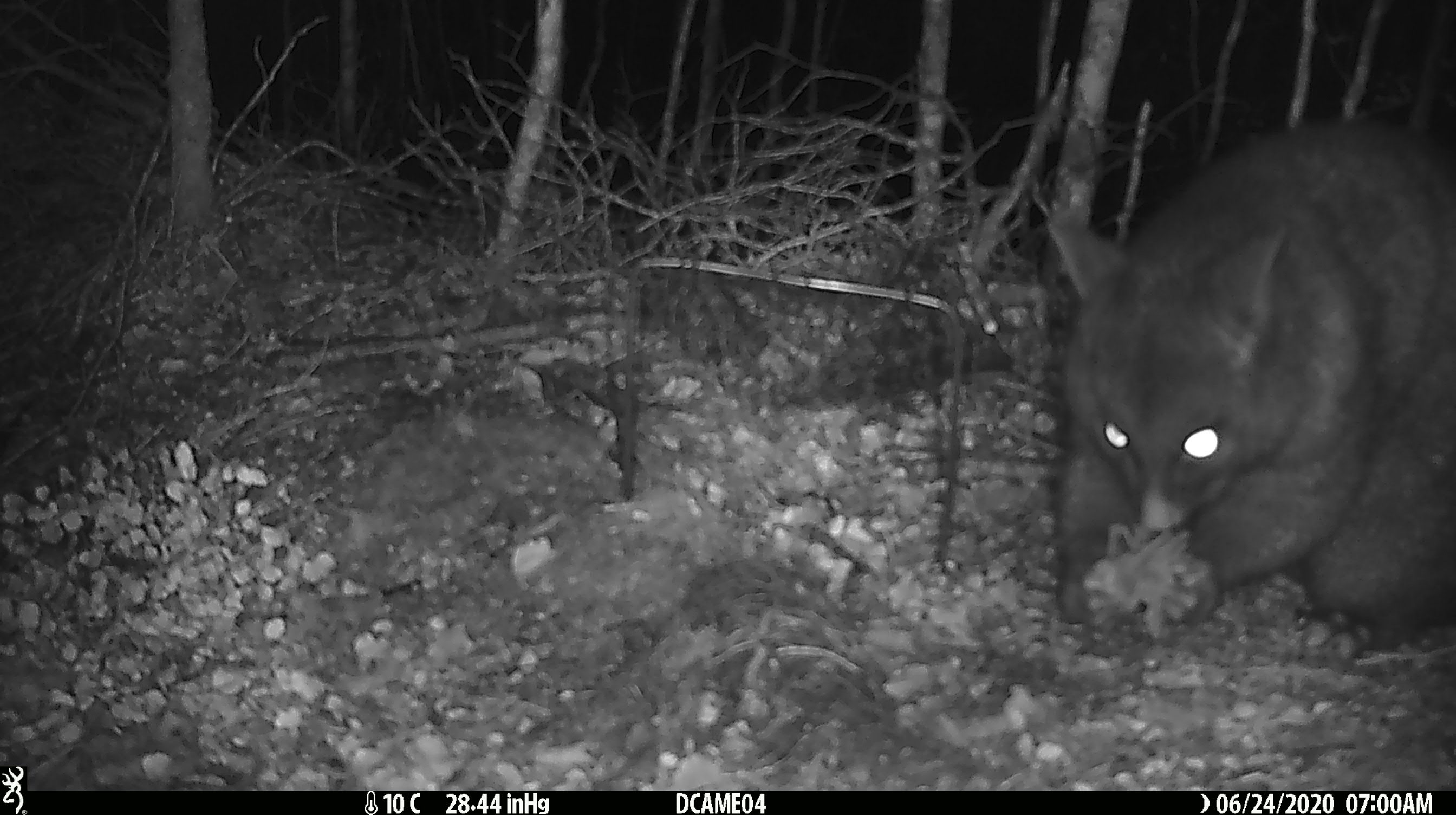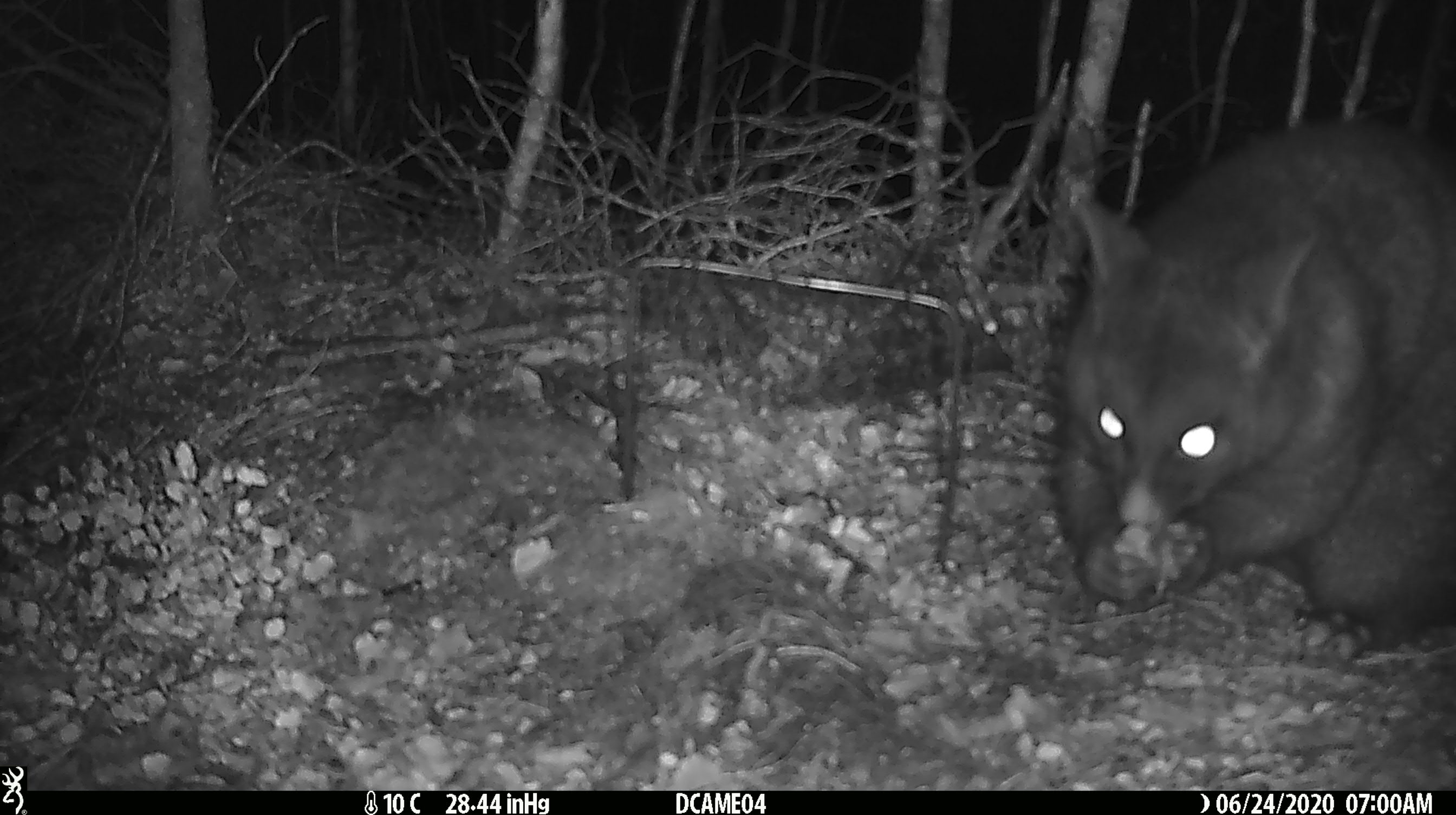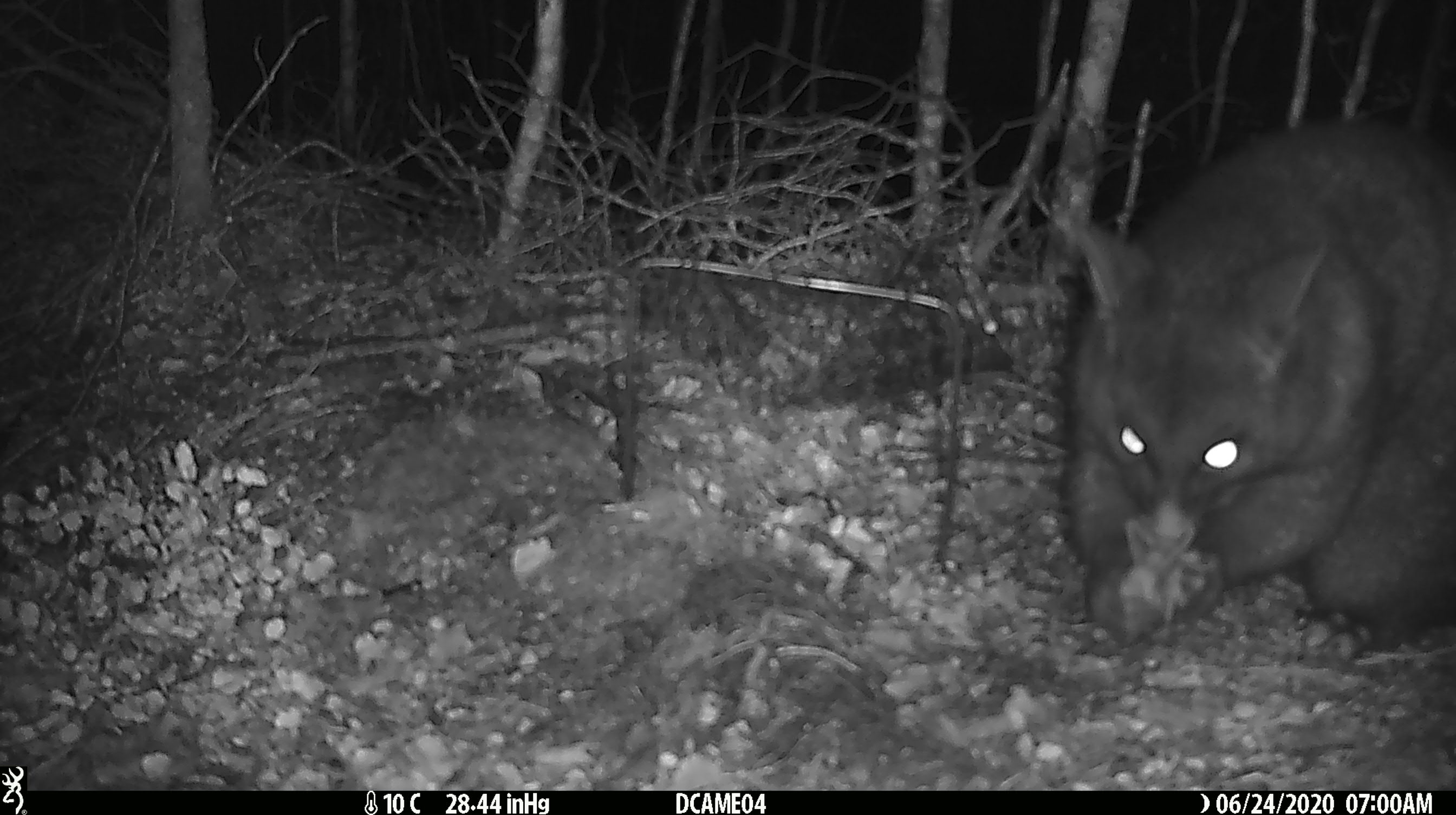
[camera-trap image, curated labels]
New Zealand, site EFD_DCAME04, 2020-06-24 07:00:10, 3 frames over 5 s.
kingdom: Animalia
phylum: Chordata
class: Mammalia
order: Diprotodontia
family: Phalangeridae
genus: Trichosurus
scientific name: Trichosurus vulpecula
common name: common brushtail possum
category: possum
Possum (common brushtail possum) (Trichosurus vulpecula).